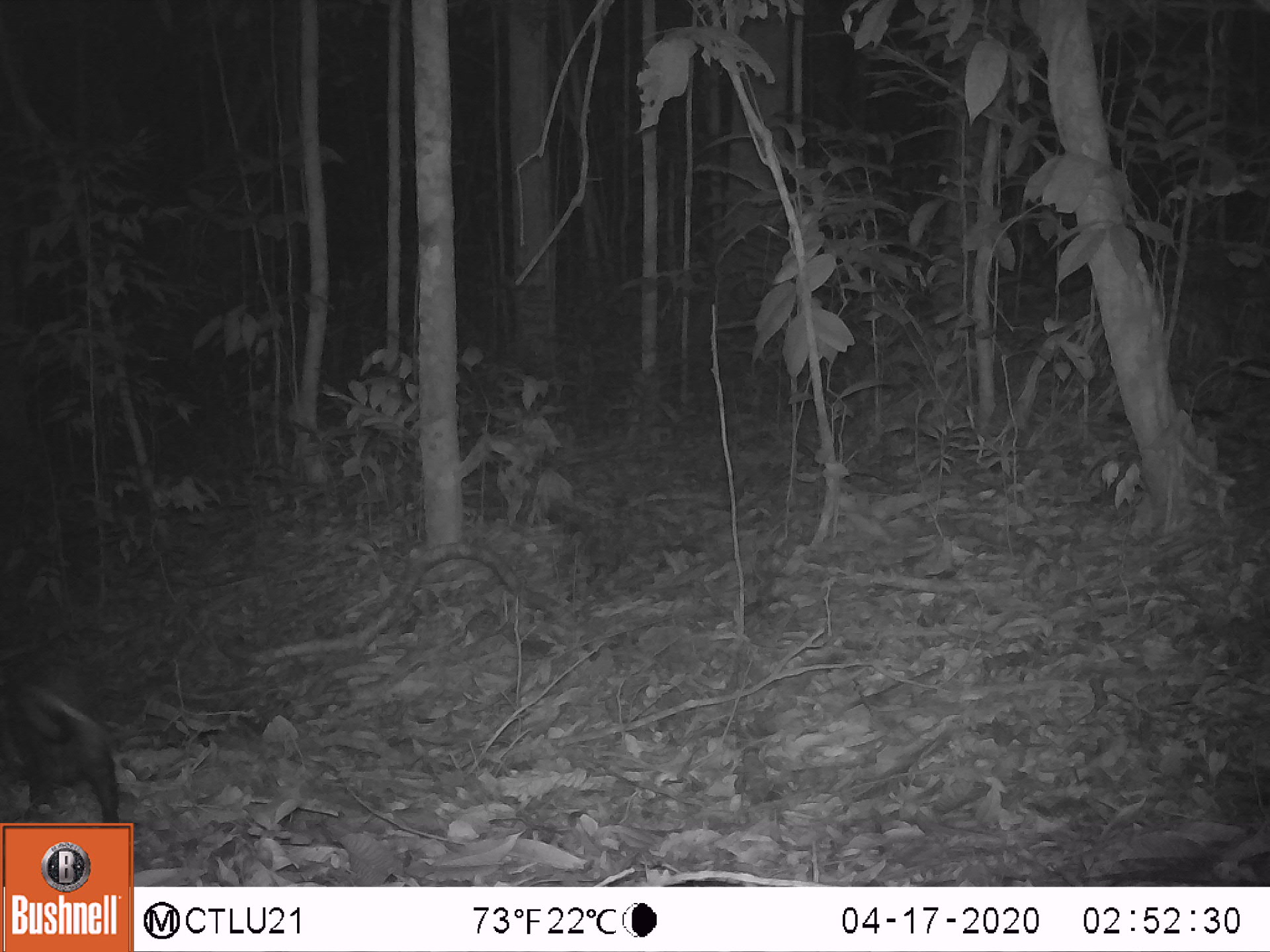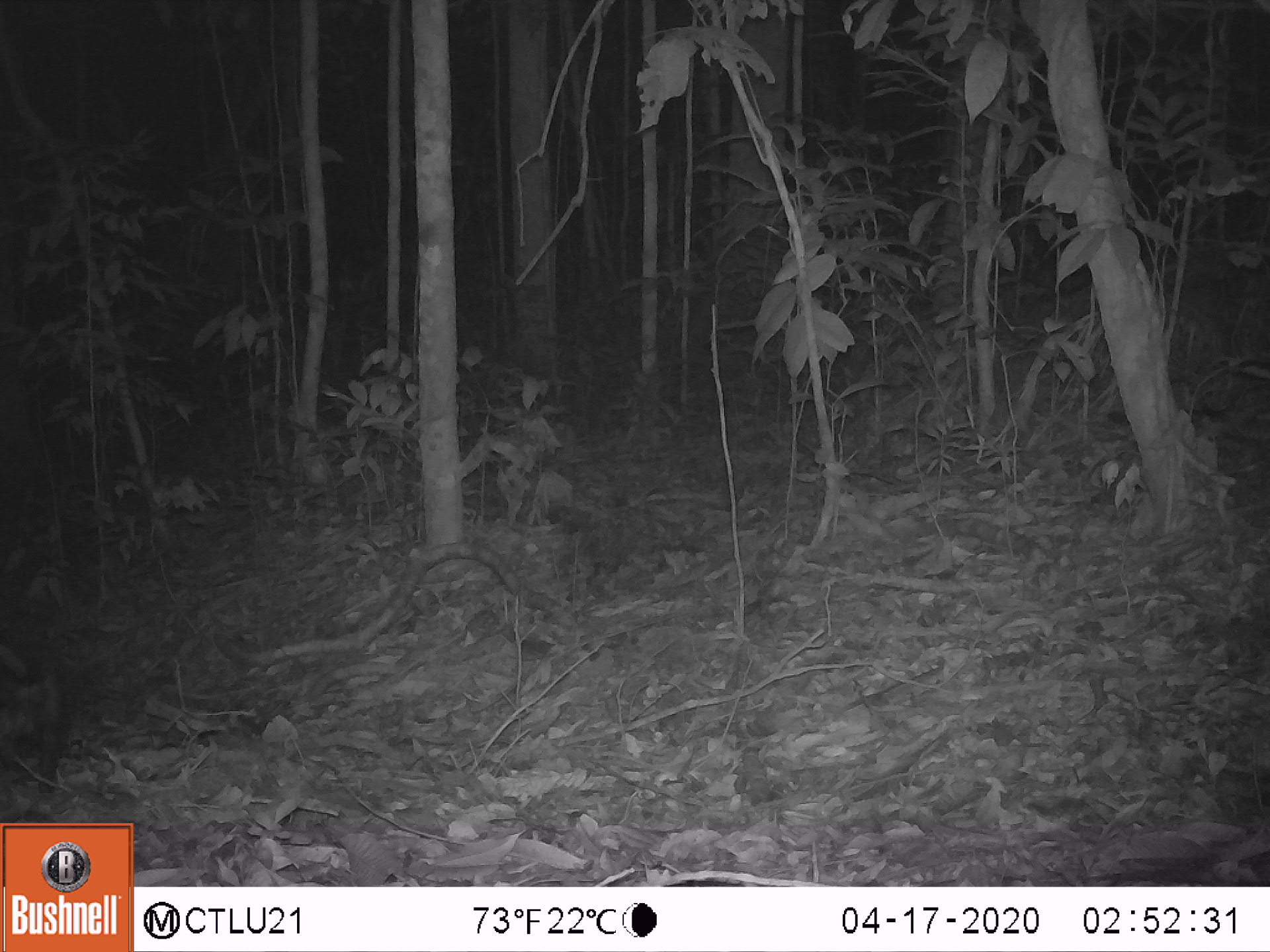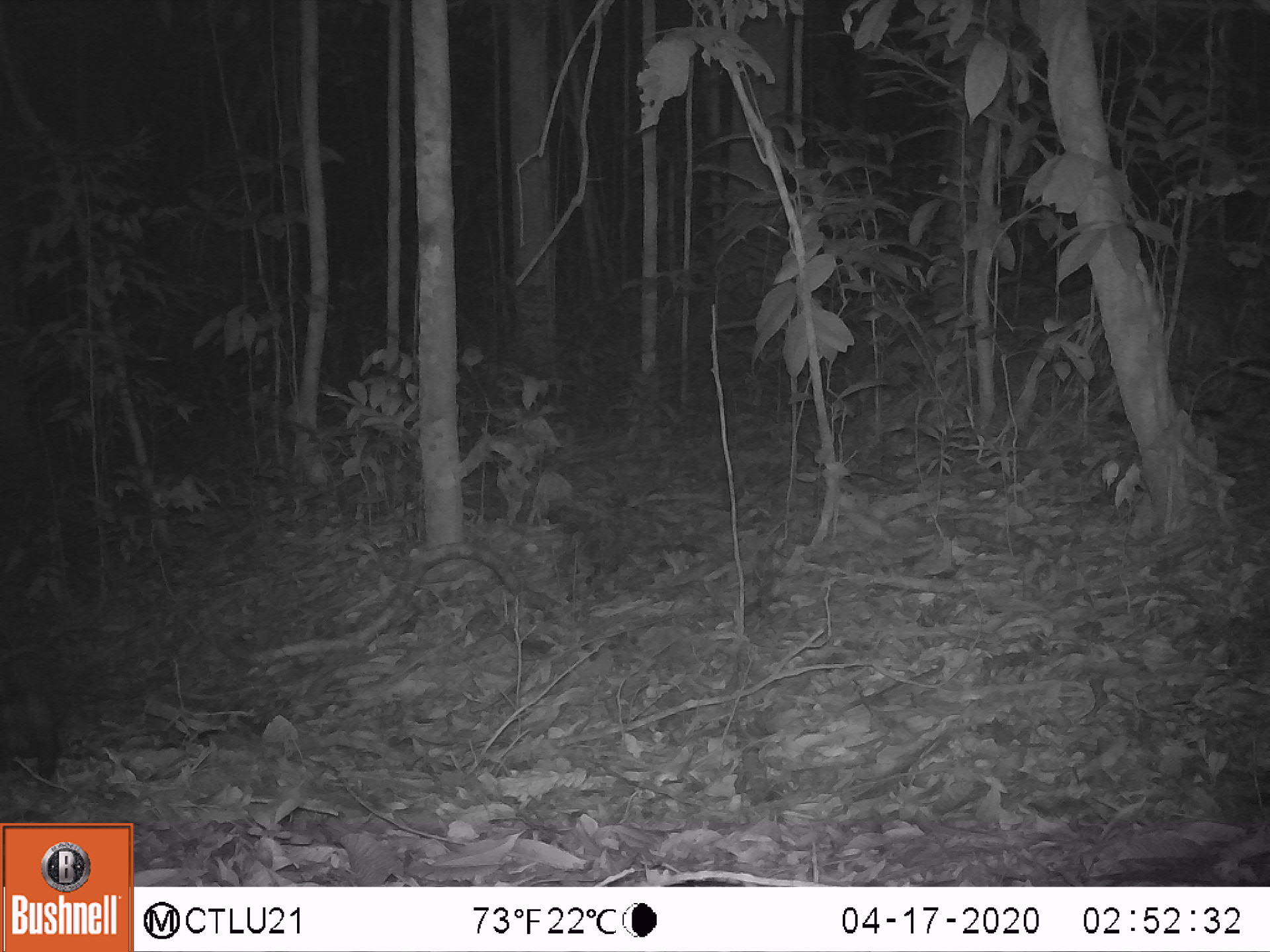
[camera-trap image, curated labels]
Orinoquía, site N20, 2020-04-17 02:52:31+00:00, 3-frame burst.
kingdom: Animalia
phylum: Chordata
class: Mammalia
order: Didelphimorphia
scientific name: Didelphimorphia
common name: possum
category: unknown possum